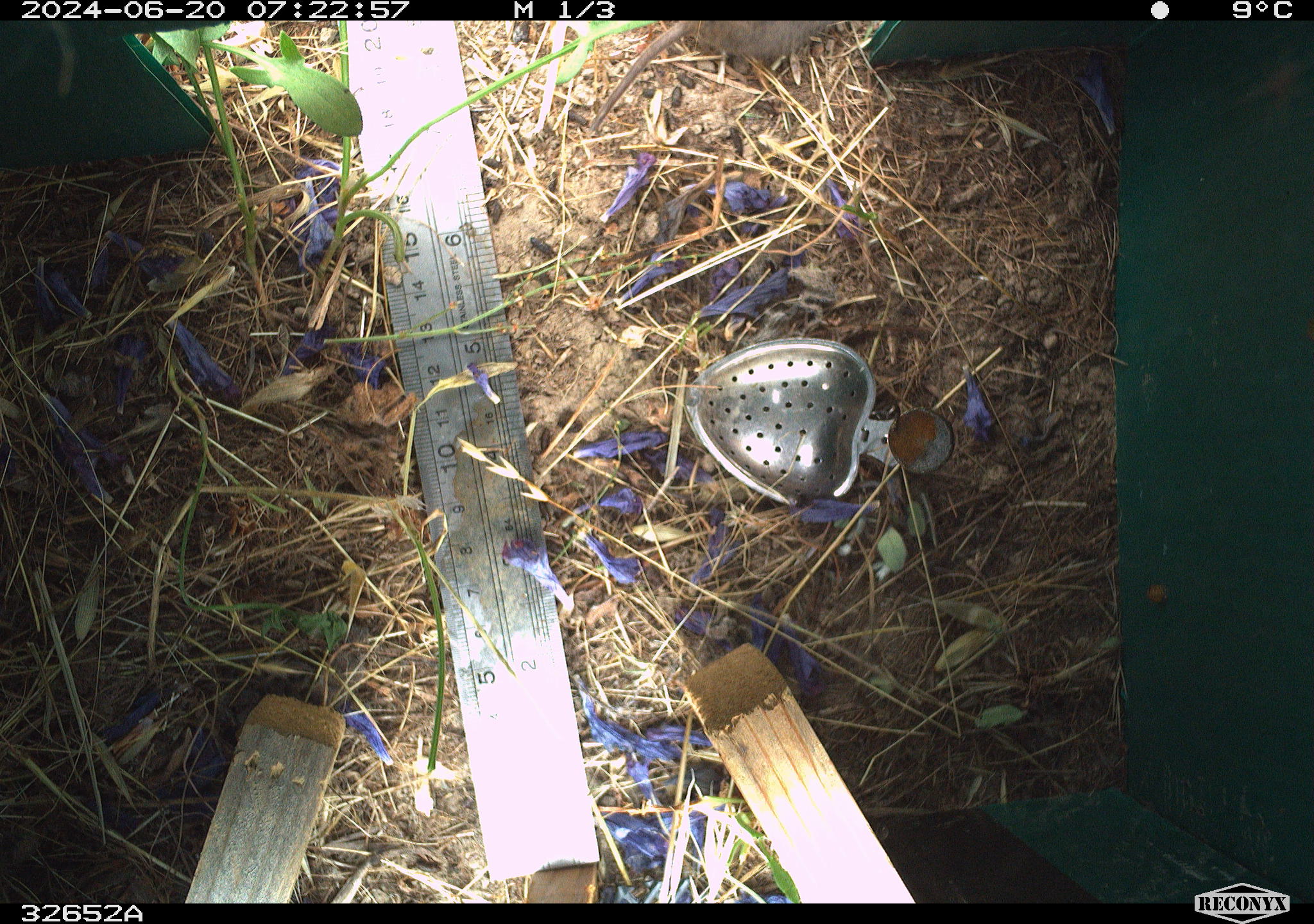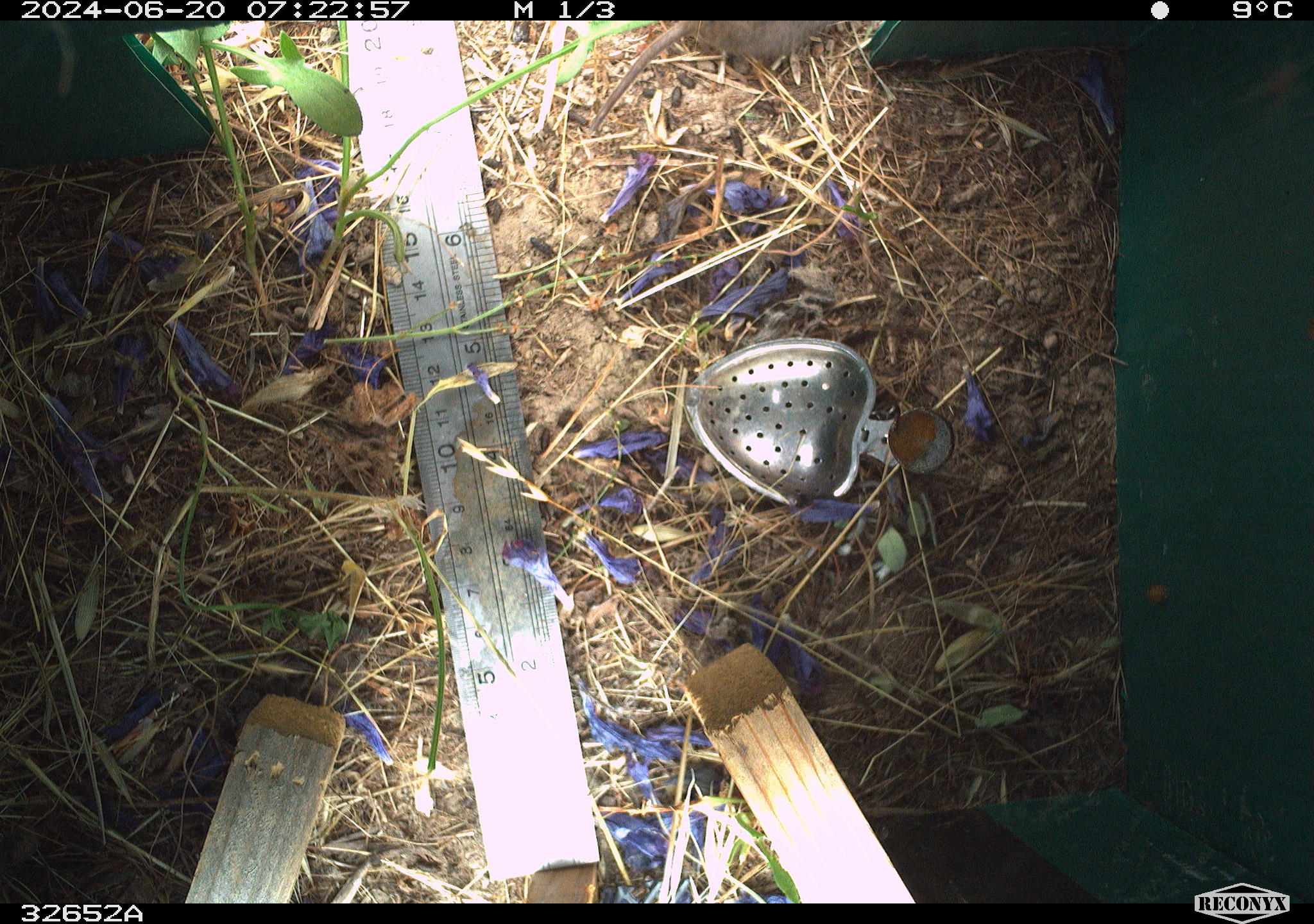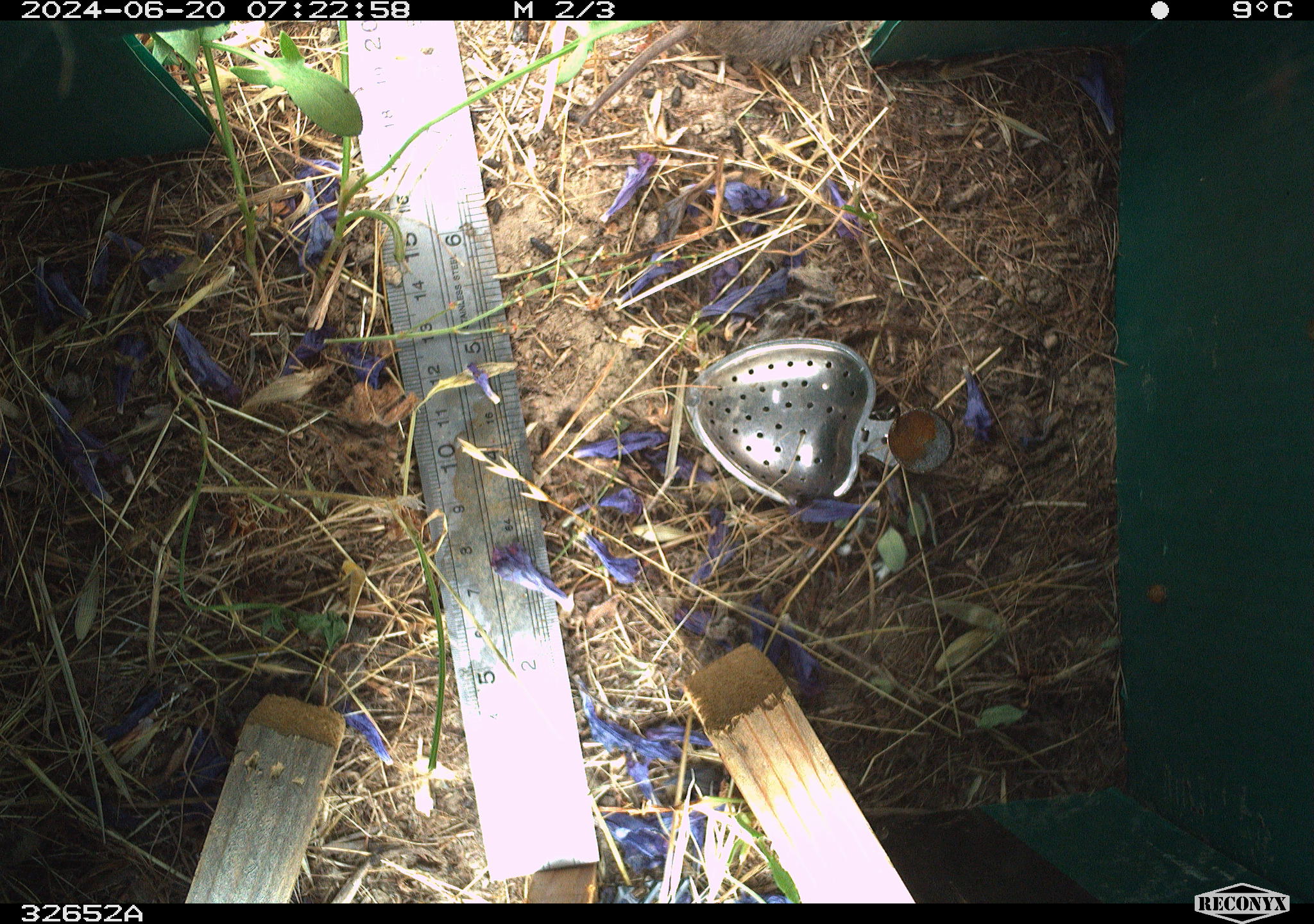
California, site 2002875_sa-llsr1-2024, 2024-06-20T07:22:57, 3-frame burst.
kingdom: Animalia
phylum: Chordata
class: Mammalia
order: Rodentia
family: Cricetidae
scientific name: Arvicolinae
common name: voles, lemmings, and muskrats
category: arvicolinae subfamily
Arvicolinae subfamily (voles, lemmings, and muskrats) (Arvicolinae).